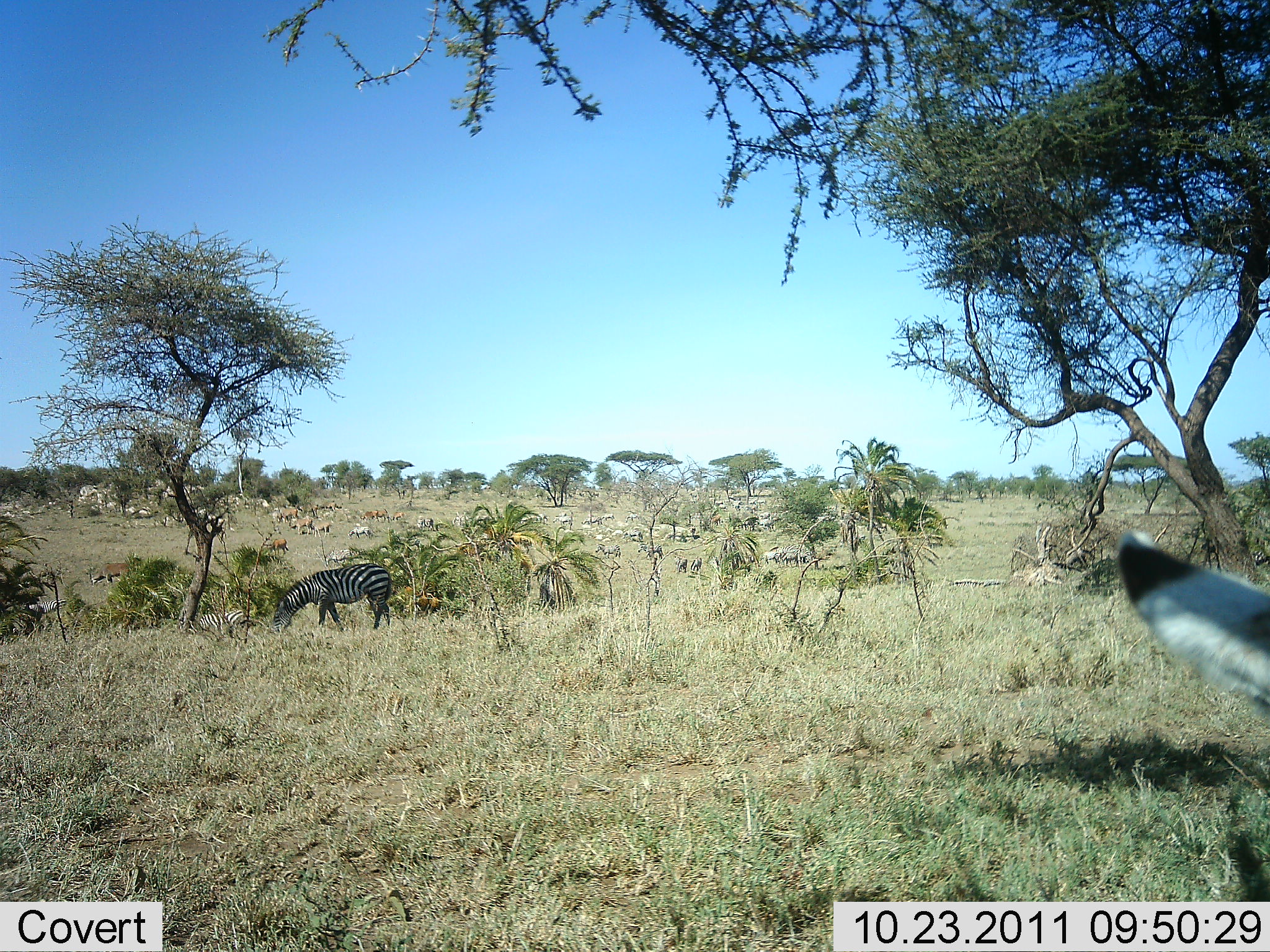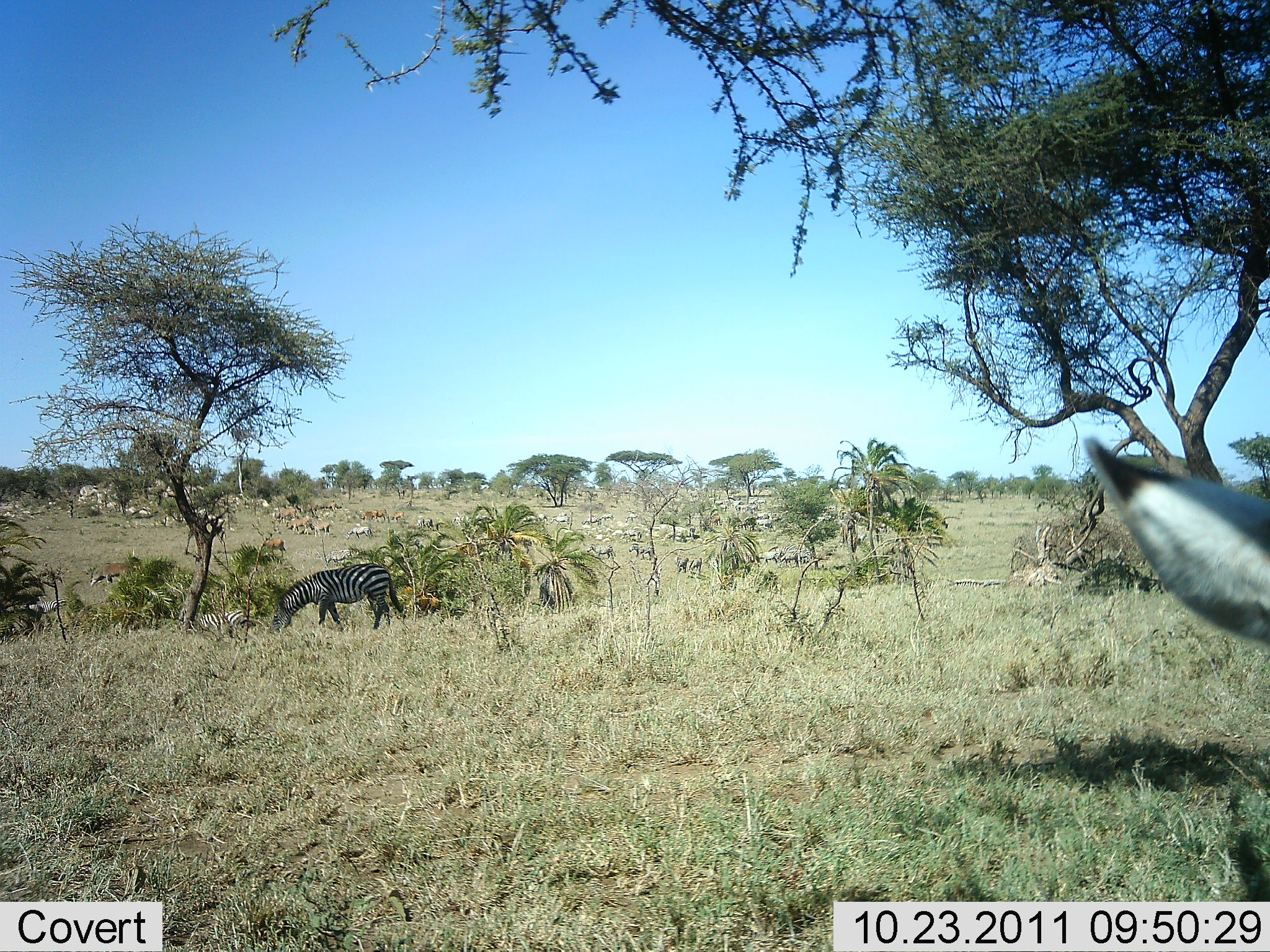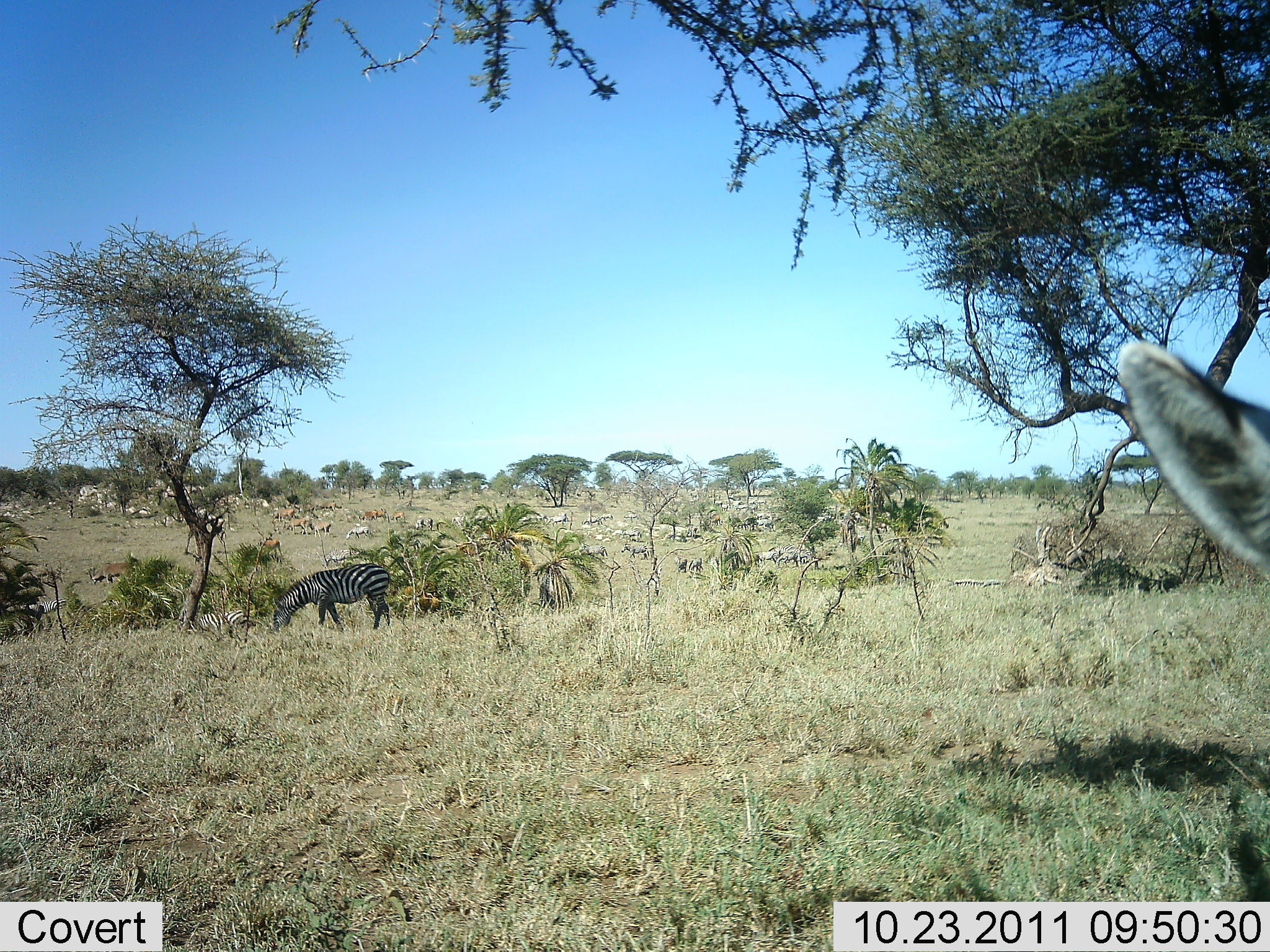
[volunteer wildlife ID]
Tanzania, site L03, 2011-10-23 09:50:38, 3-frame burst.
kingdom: Animalia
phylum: Chordata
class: Mammalia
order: Perissodactyla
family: Equidae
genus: Equus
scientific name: Equus quagga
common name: plains zebra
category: zebra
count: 11-50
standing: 55%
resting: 5%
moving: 15%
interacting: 0%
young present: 0%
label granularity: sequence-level